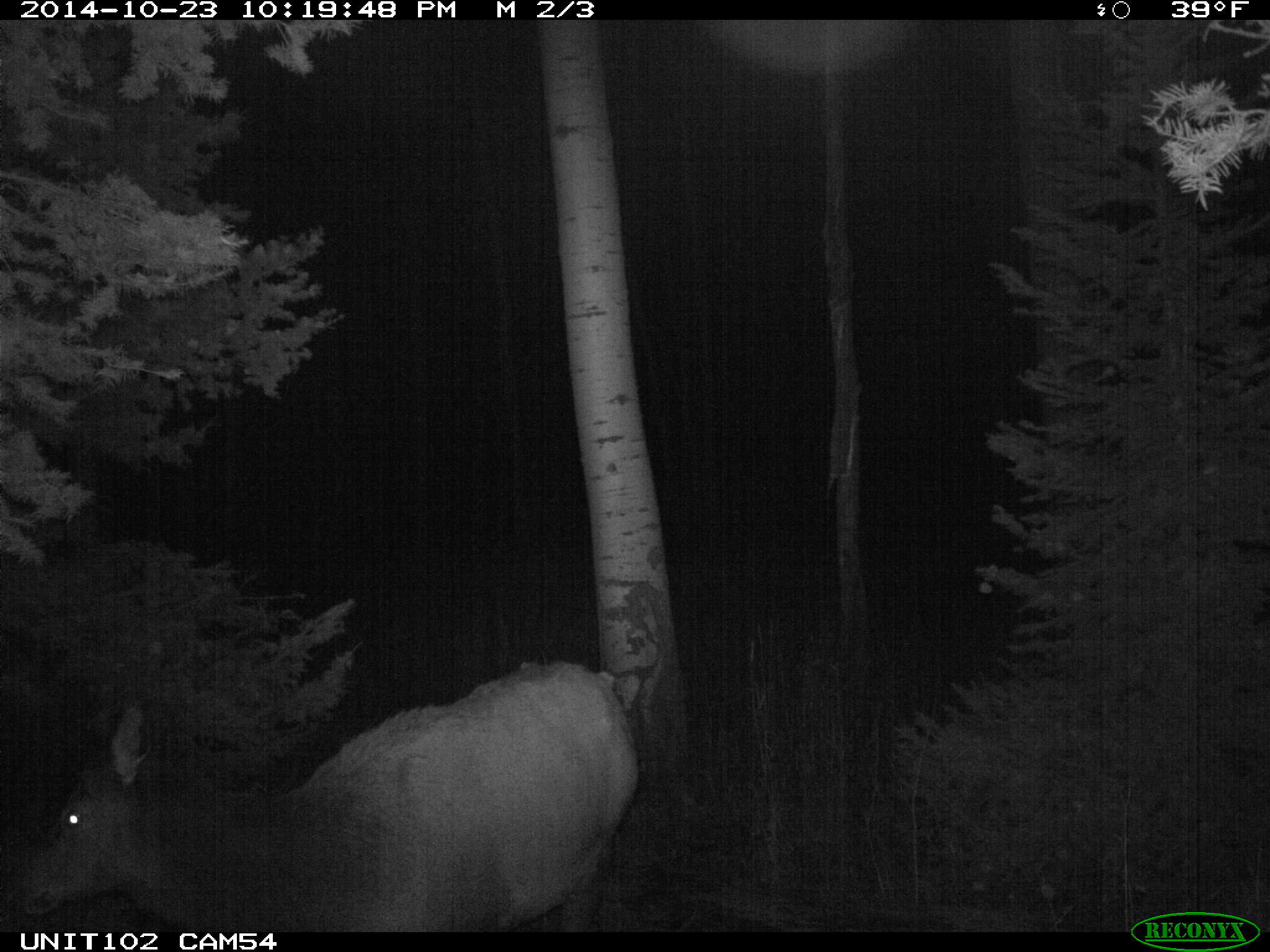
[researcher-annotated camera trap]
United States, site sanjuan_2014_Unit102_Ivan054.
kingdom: Animalia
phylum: Chordata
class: Mammalia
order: Artiodactyla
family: Cervidae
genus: Cervus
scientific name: Cervus elaphus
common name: red deer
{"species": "Cervus elaphus (red deer)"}